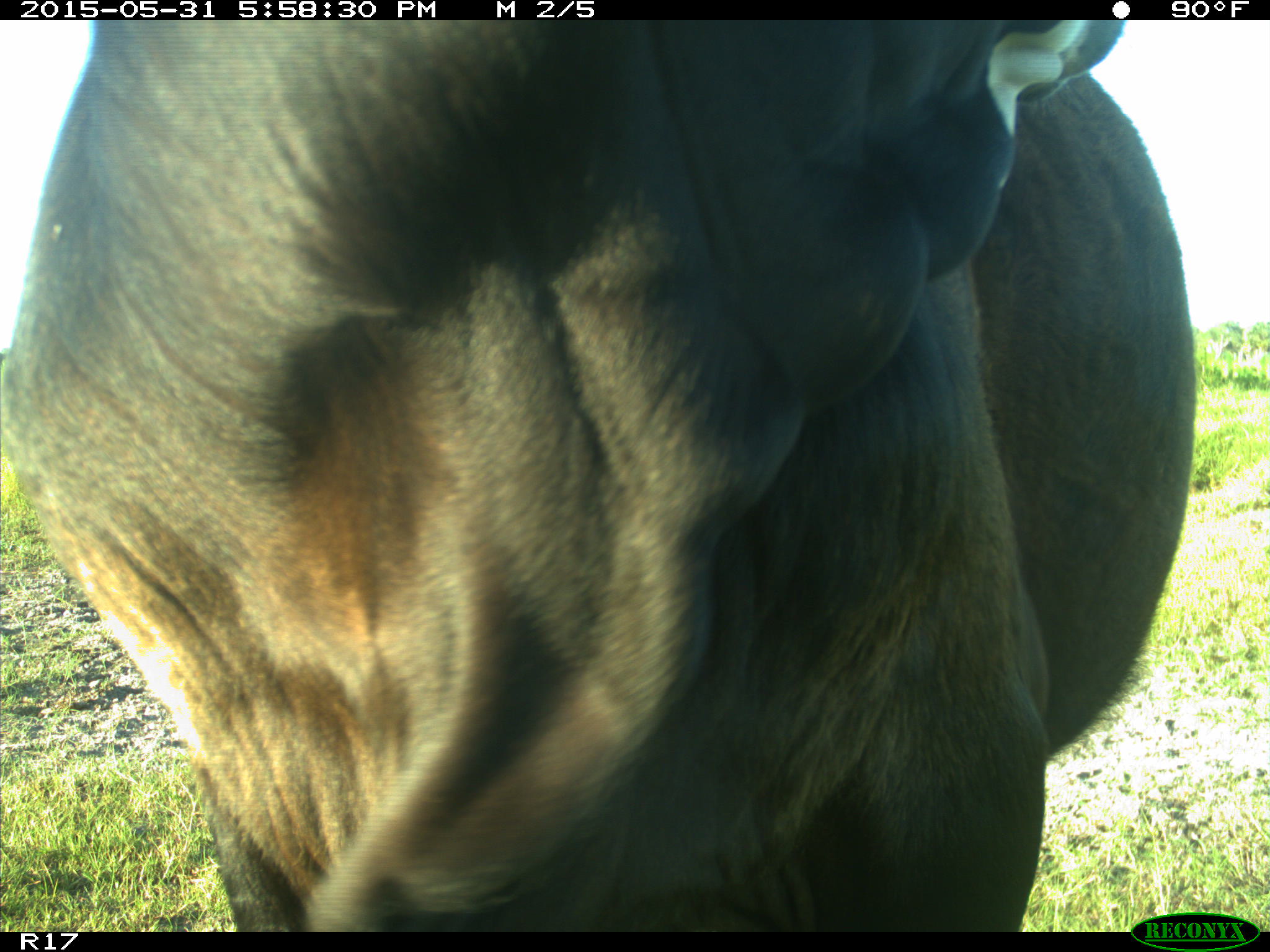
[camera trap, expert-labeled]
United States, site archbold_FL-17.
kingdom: Animalia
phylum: Chordata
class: Mammalia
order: Artiodactyla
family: Bovidae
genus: Bos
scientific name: Bos taurus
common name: domestic cow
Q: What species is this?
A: Bos taurus (domestic cow).